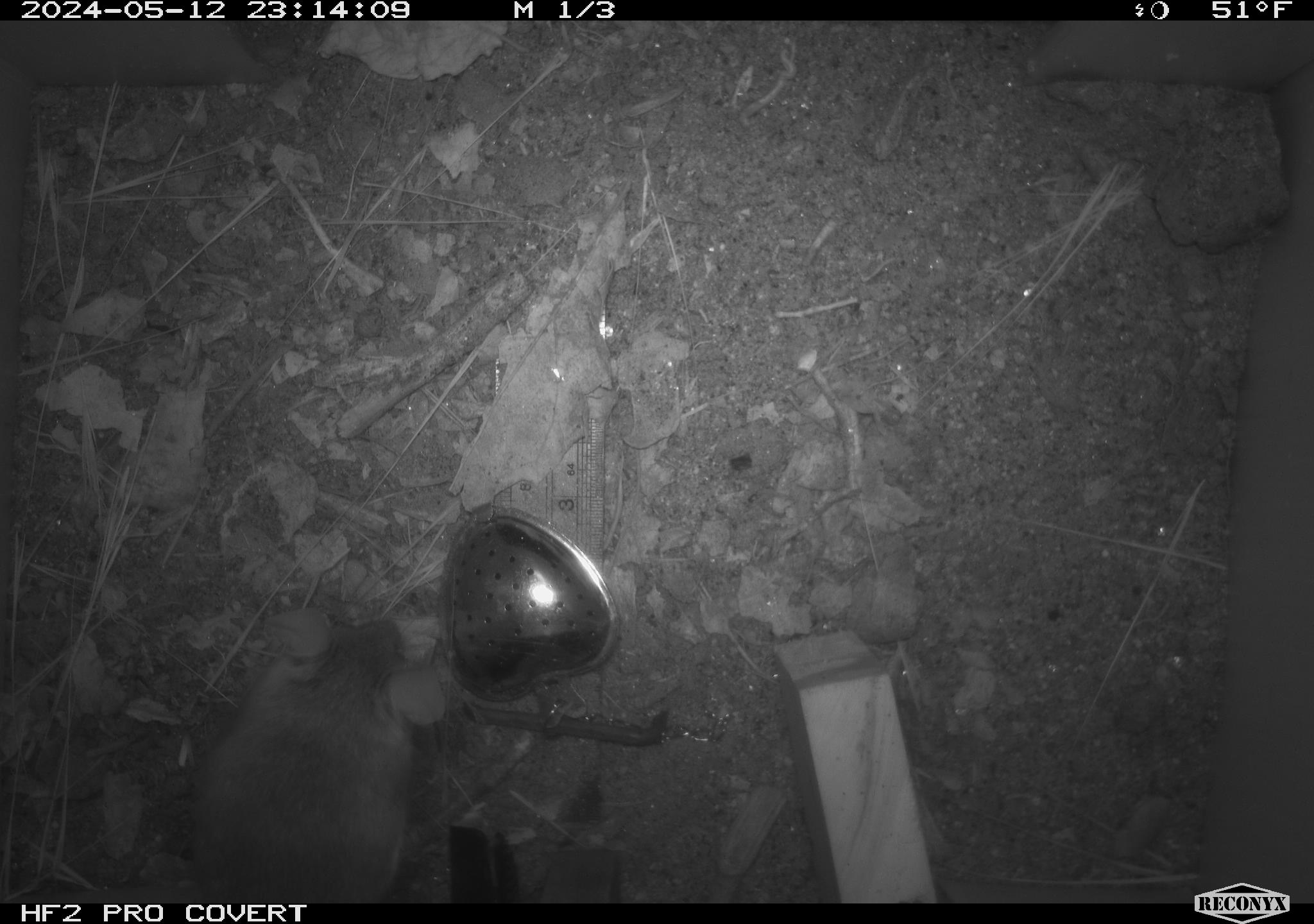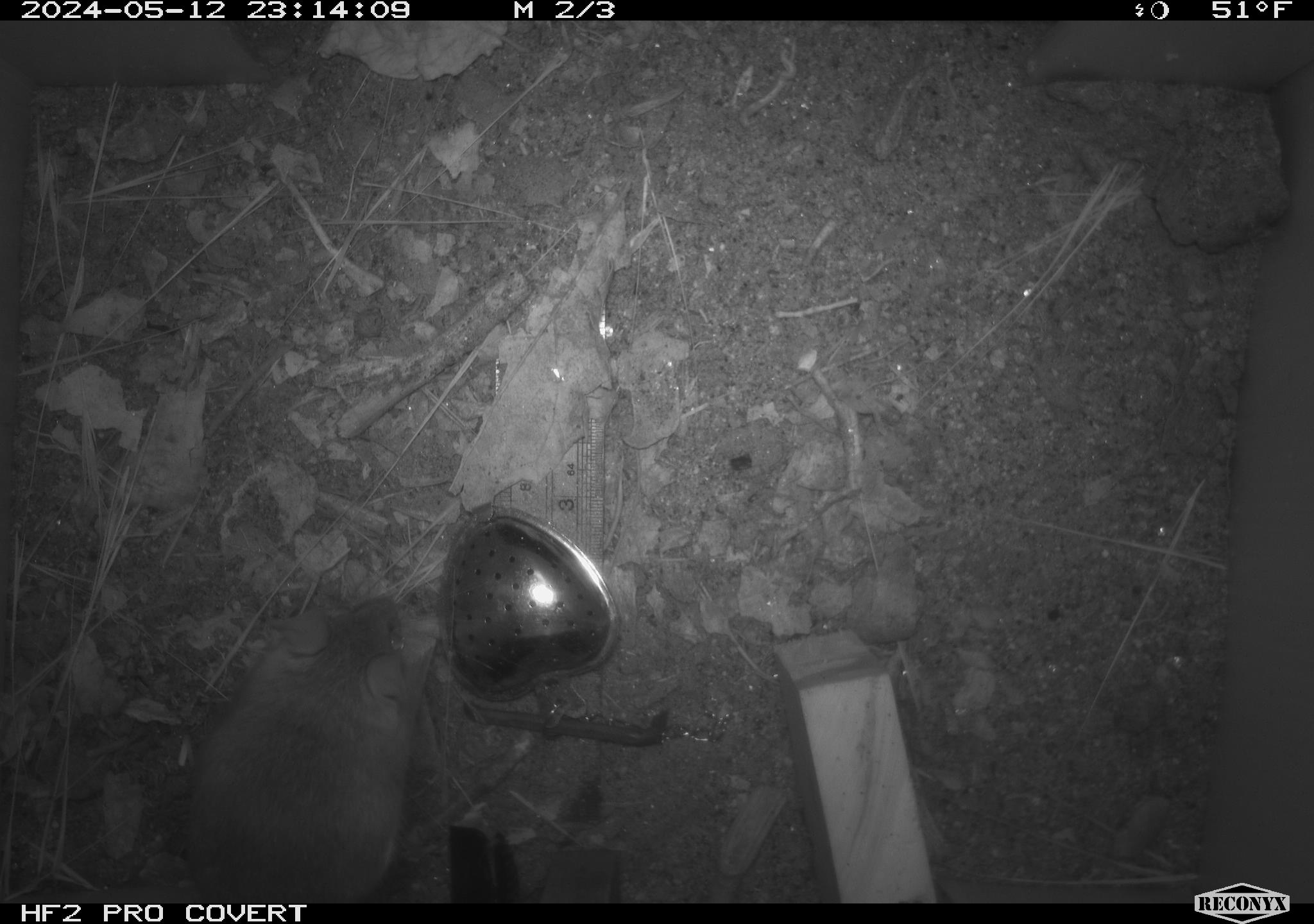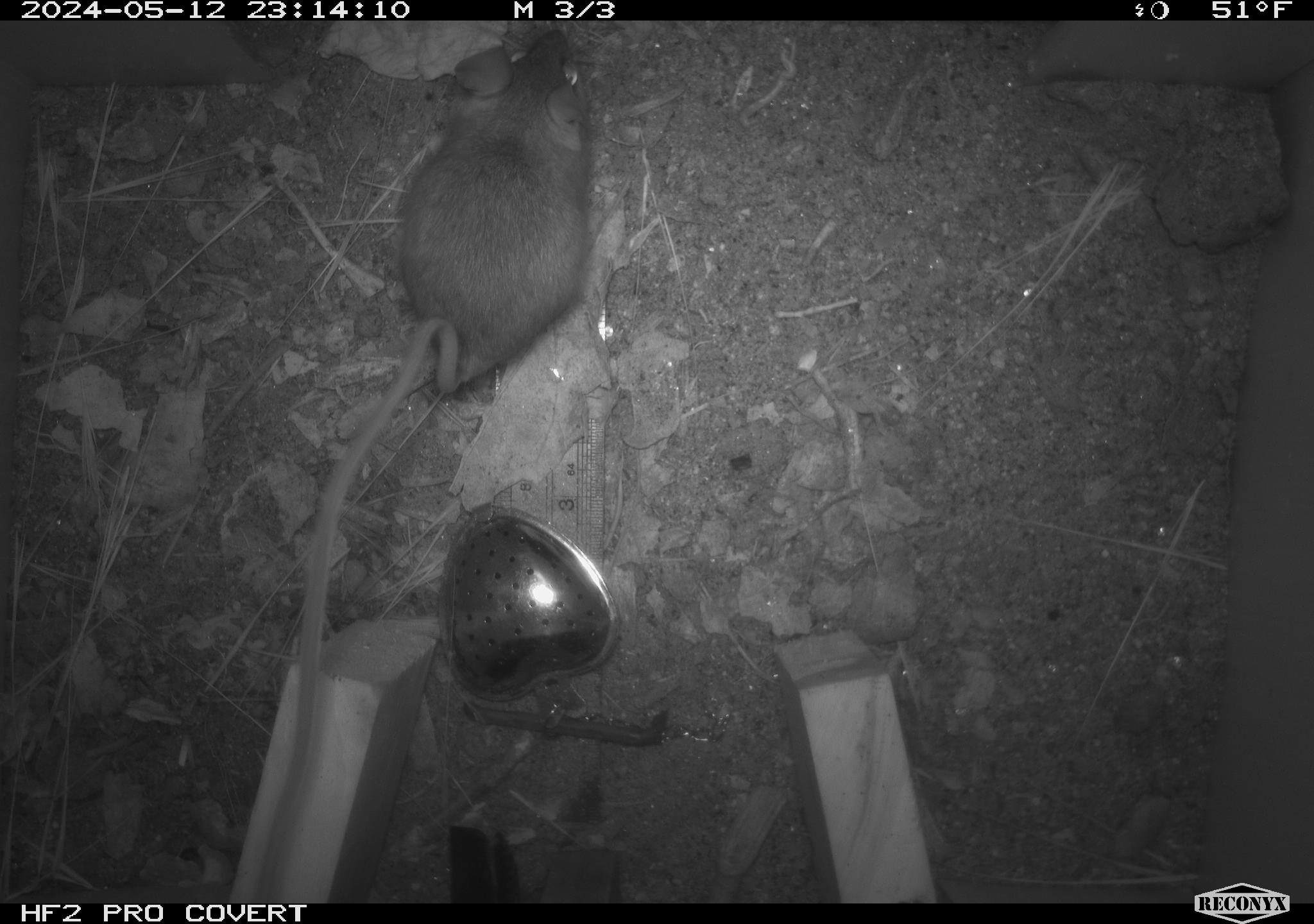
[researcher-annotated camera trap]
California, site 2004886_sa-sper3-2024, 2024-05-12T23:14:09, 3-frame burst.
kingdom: Animalia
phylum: Chordata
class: Mammalia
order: Rodentia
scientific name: Rodentia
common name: mouse species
Mouse species (Rodentia).